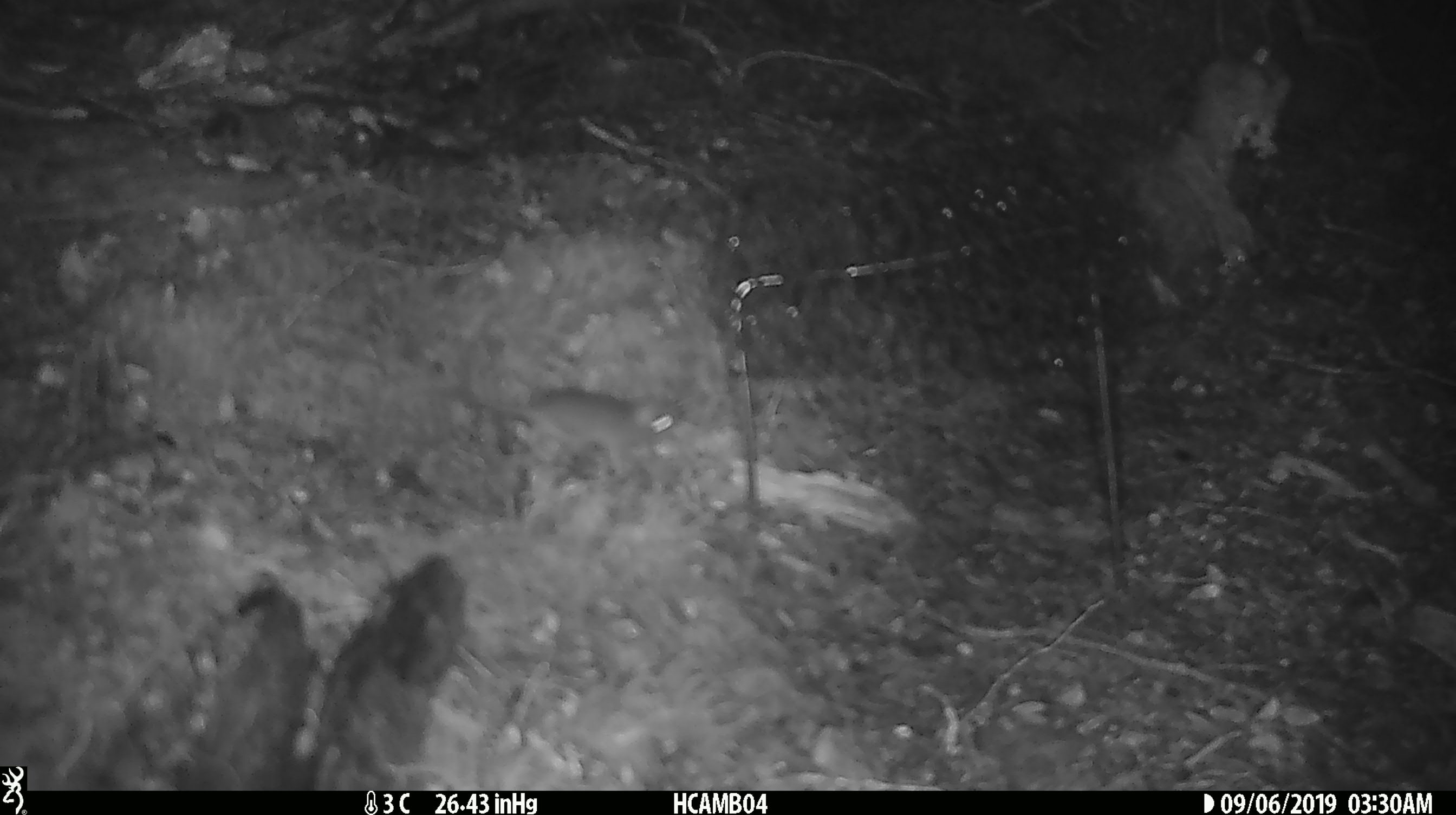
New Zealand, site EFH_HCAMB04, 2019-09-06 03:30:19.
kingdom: Animalia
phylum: Chordata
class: Mammalia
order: Rodentia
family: Muridae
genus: Mus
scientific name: Mus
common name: mouse